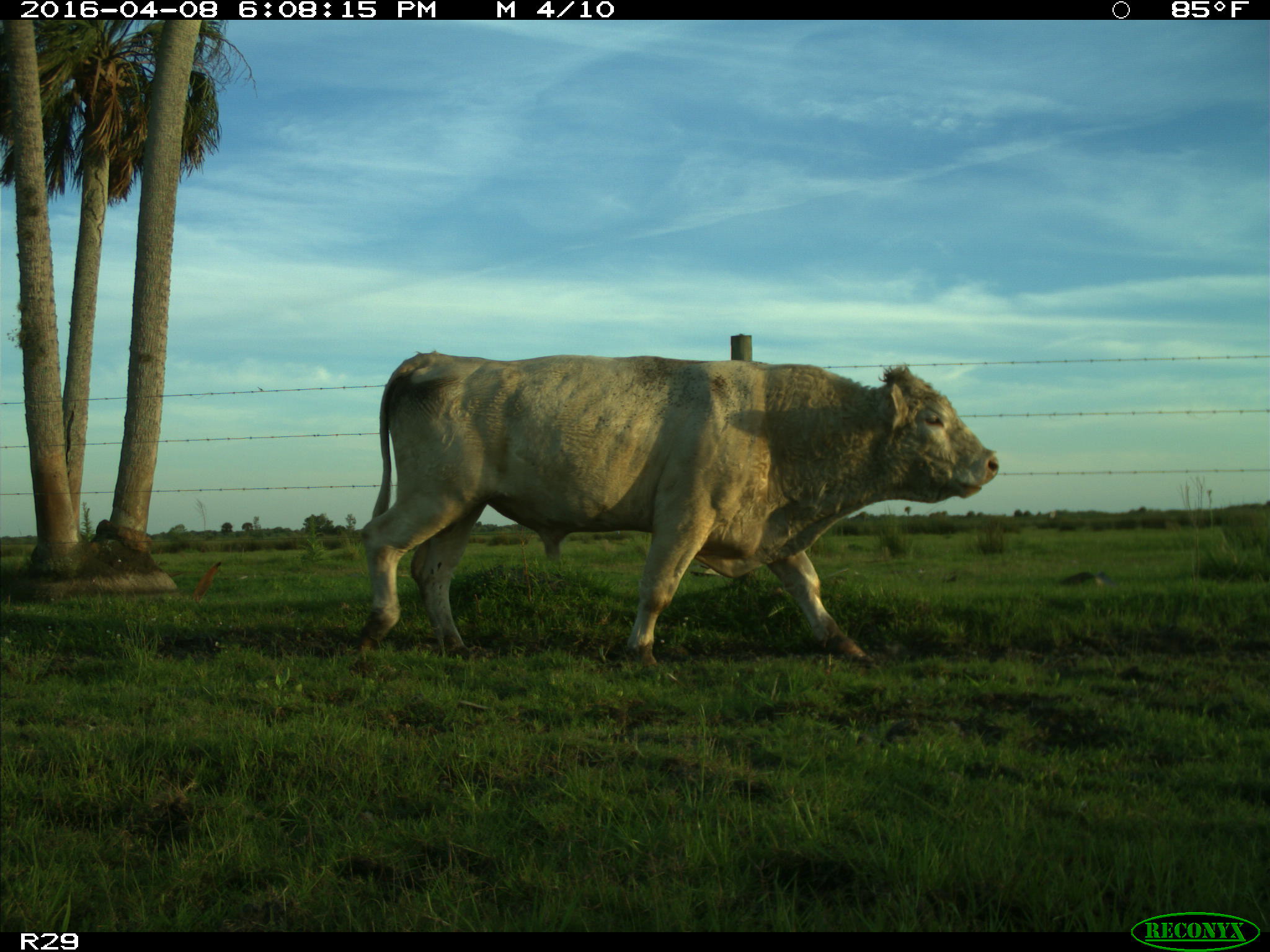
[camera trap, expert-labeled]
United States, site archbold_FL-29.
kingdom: Animalia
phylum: Chordata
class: Mammalia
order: Artiodactyla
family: Bovidae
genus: Bos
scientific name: Bos taurus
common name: domestic cow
Bos taurus (domestic cow).